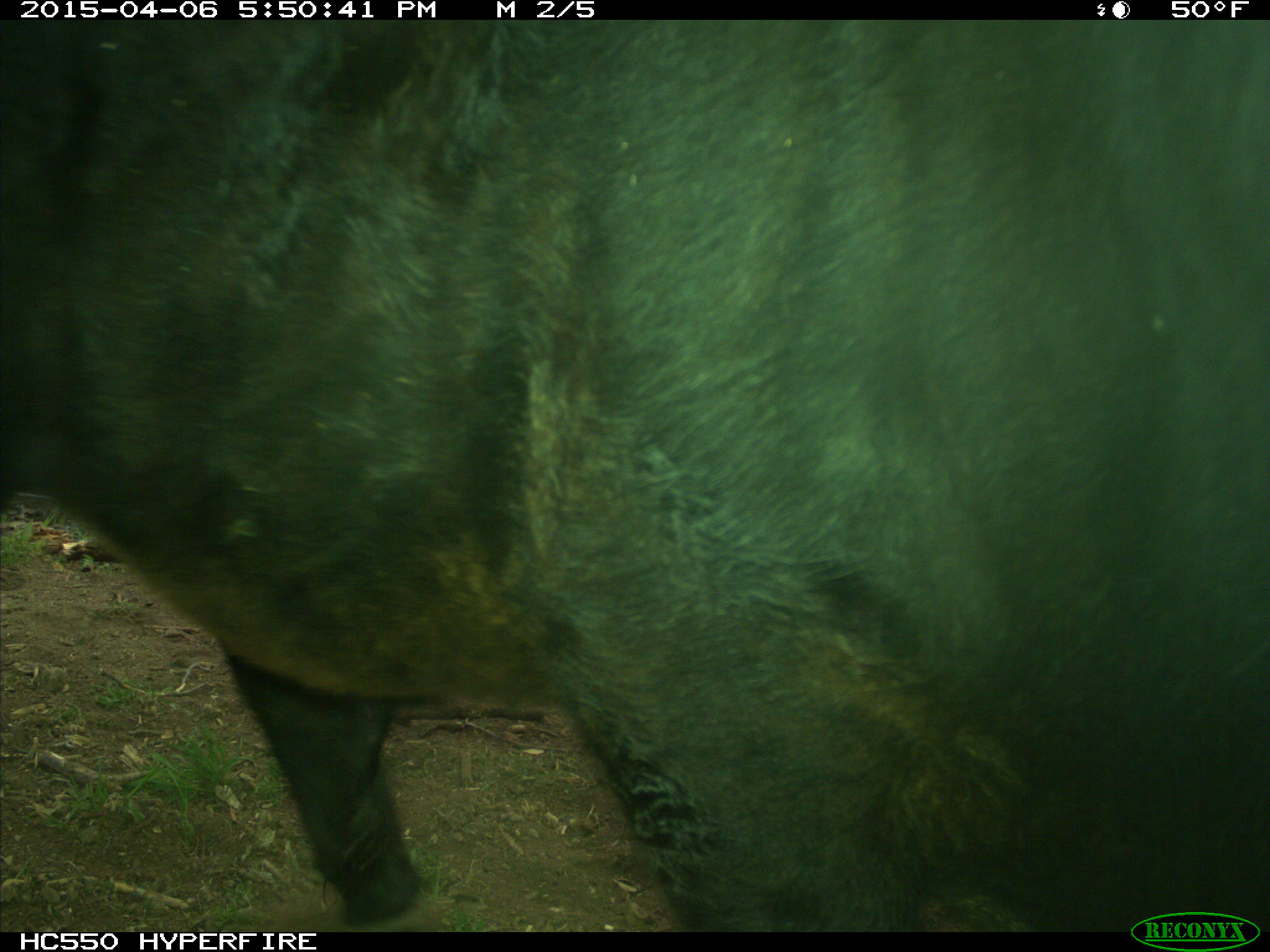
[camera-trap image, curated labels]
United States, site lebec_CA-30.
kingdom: Animalia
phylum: Chordata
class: Mammalia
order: Artiodactyla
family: Bovidae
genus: Bos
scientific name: Bos taurus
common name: domestic cow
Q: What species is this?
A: Bos taurus (domestic cow).